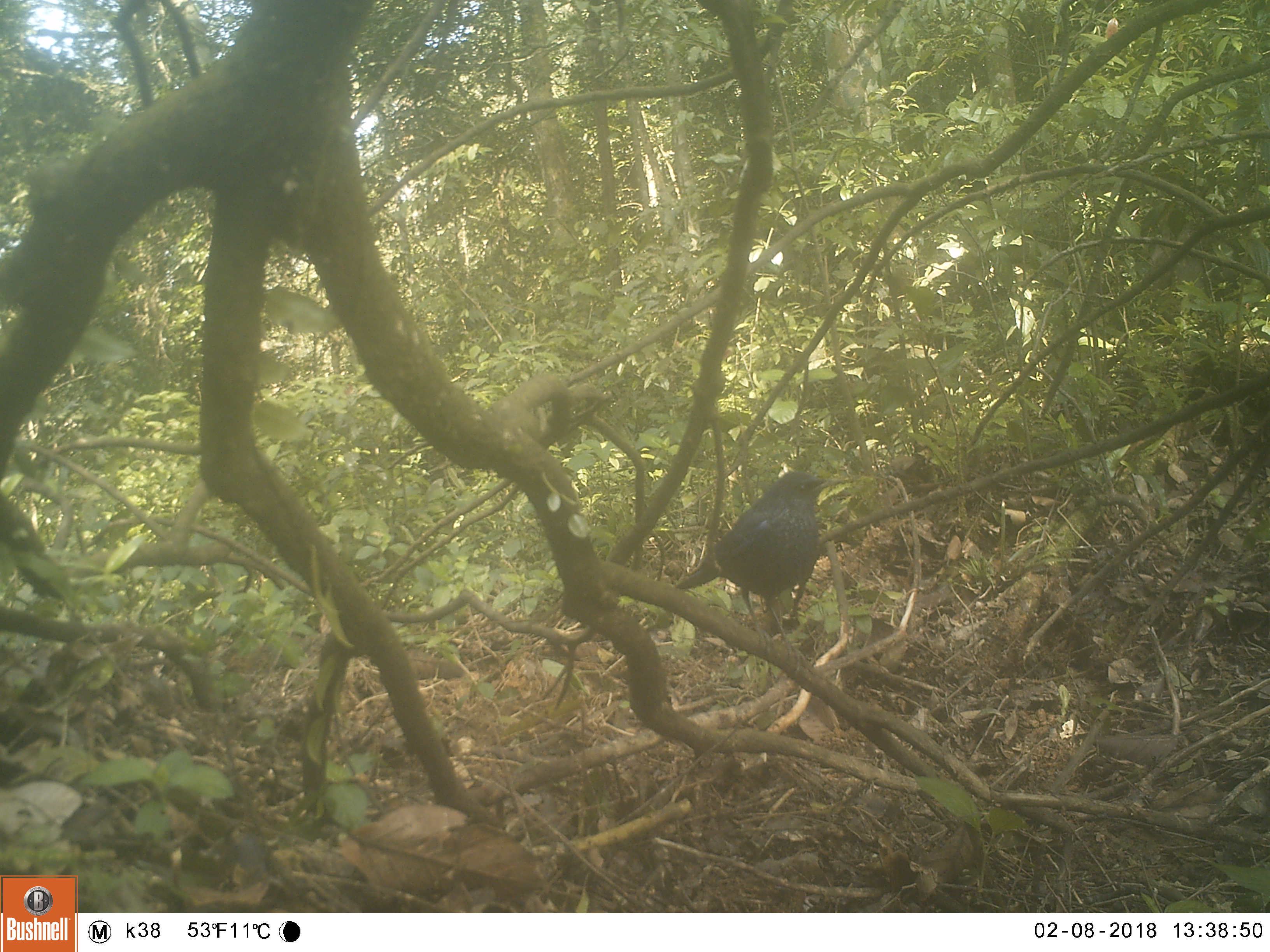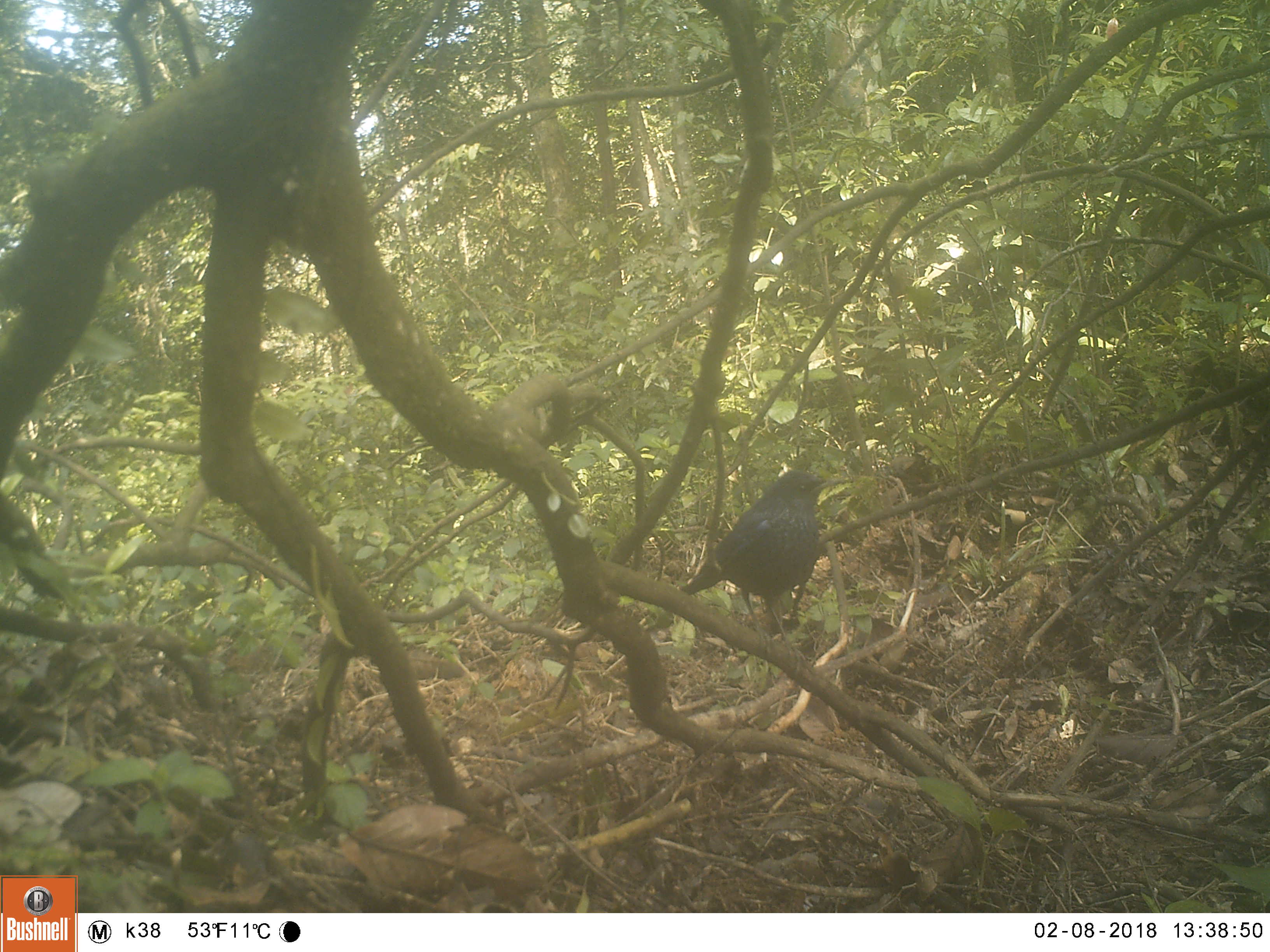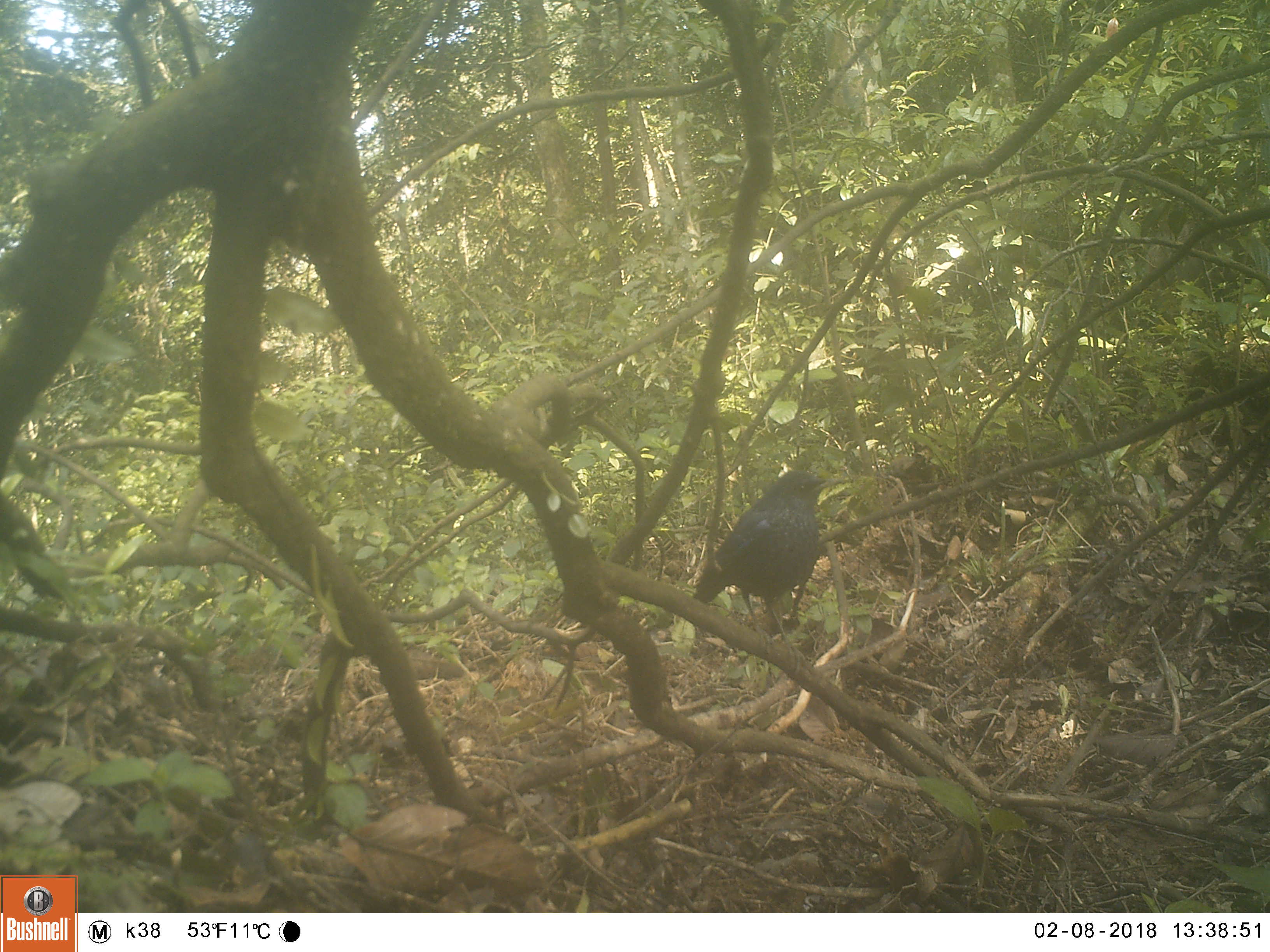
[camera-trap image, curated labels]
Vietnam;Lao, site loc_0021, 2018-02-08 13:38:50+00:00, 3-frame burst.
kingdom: Animalia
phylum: Chordata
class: Aves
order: Passeriformes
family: Muscicapidae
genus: Cinclidium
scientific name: Cinclidium frontale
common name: blue-fronted robin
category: blue fronted robin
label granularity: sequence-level